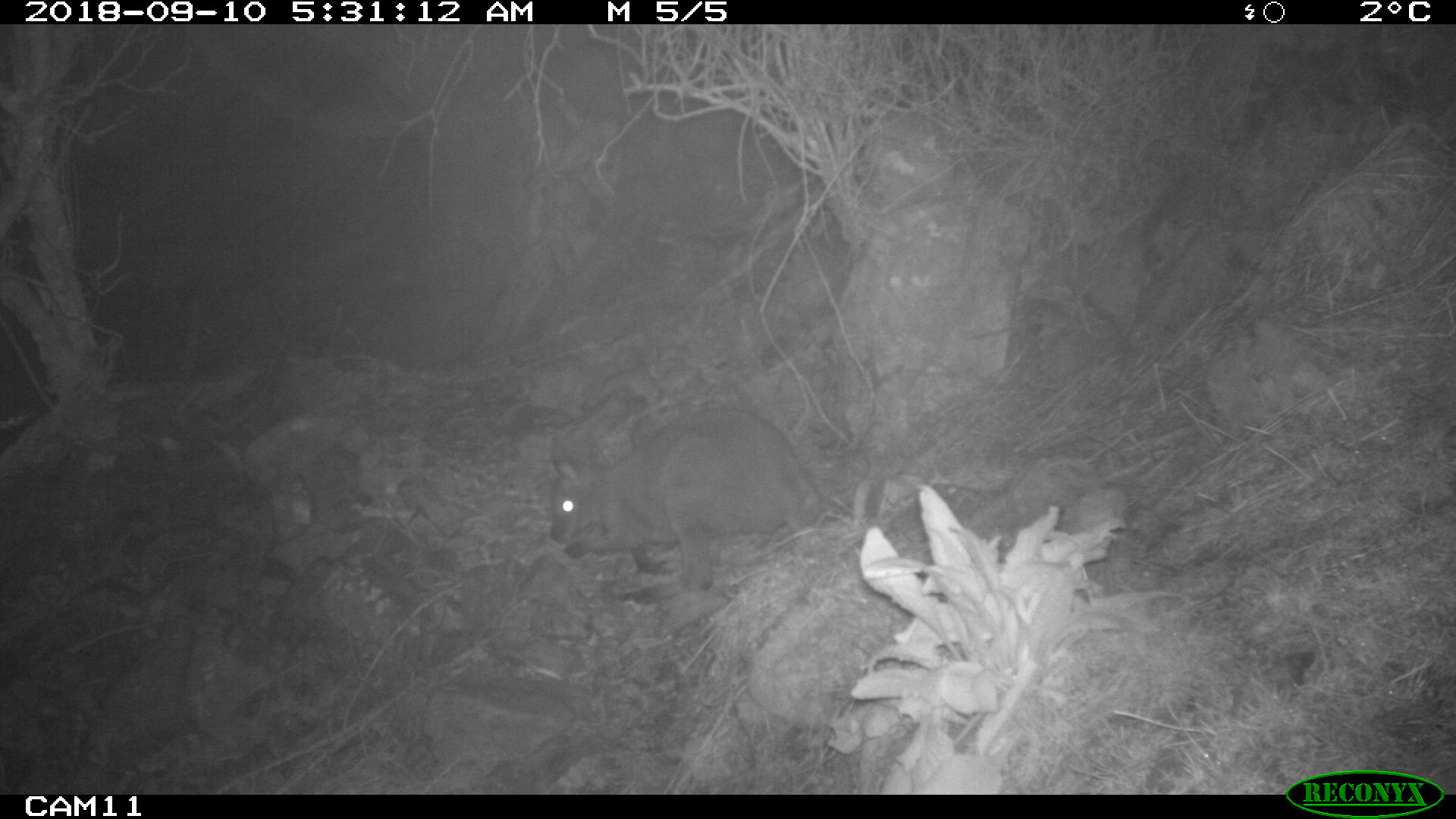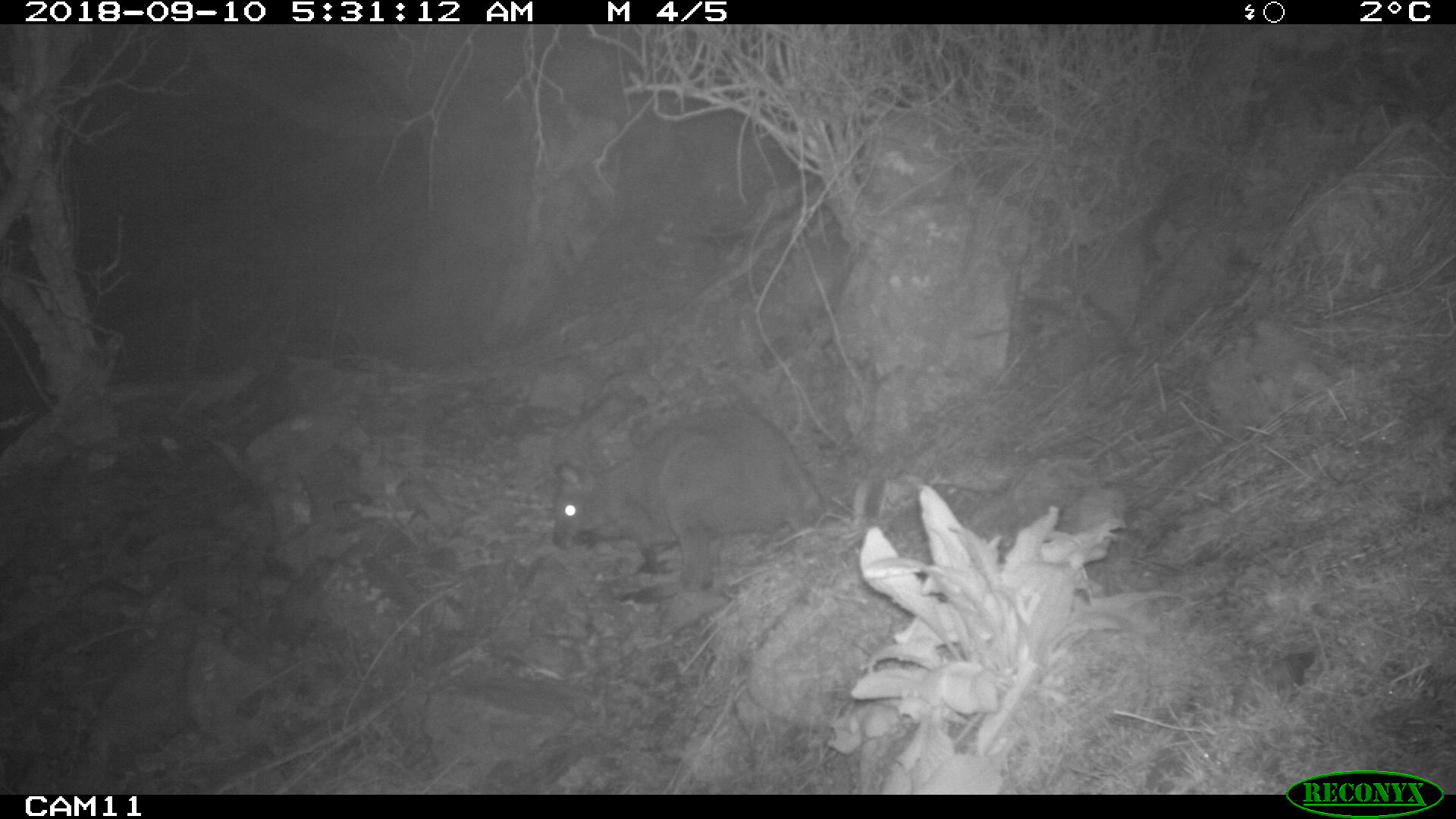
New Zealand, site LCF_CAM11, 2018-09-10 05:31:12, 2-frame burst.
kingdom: Animalia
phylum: Chordata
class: Mammalia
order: Diprotodontia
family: Macropodidae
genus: Notamacropus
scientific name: Notamacropus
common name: wallaby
Wallaby (Notamacropus).